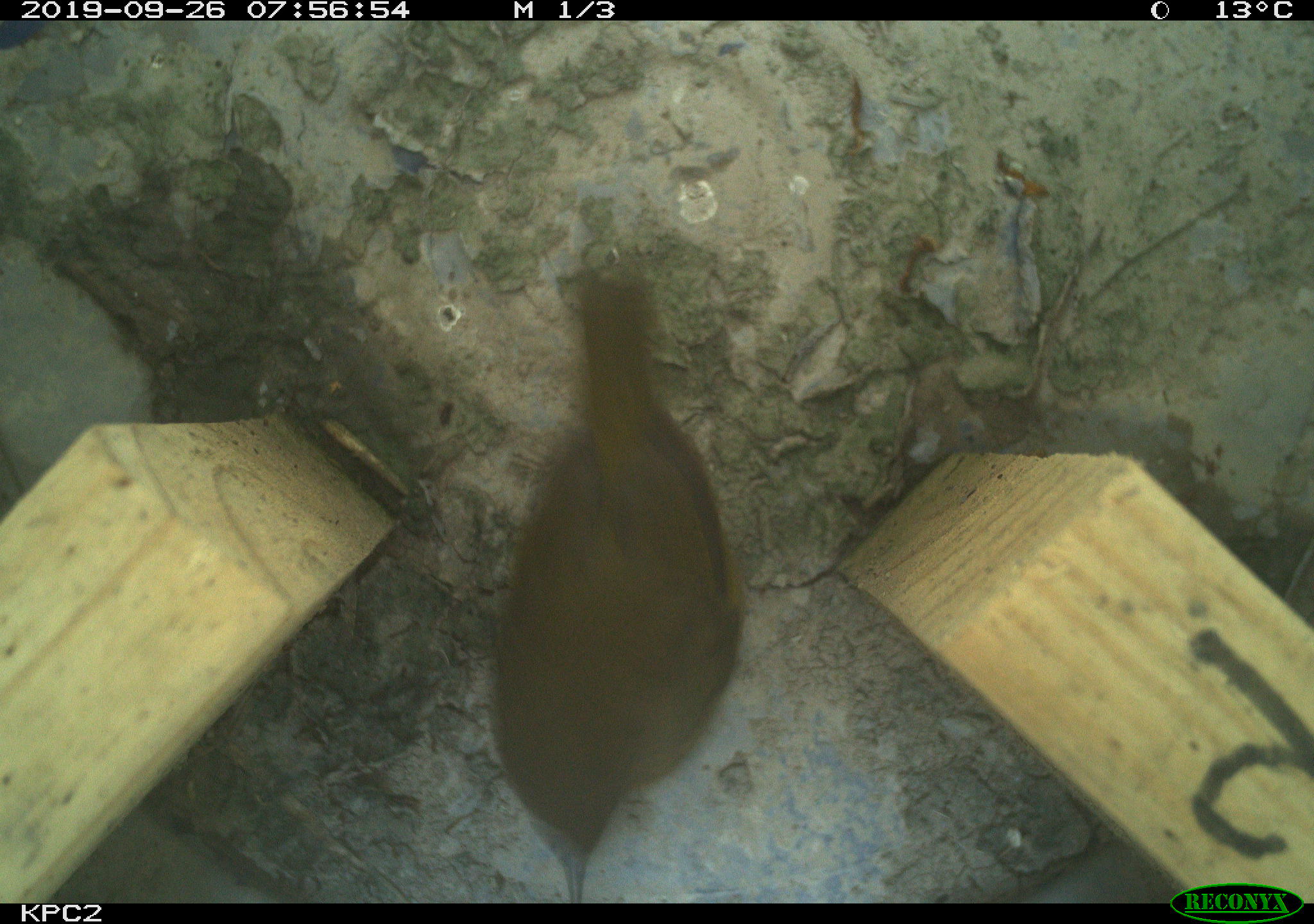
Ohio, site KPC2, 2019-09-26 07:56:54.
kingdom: Animalia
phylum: Chordata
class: Aves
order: Passeriformes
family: Parulidae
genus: Geothlypis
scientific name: Geothlypis trichas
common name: common yellowthroat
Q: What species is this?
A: Common yellowthroat (Geothlypis trichas).